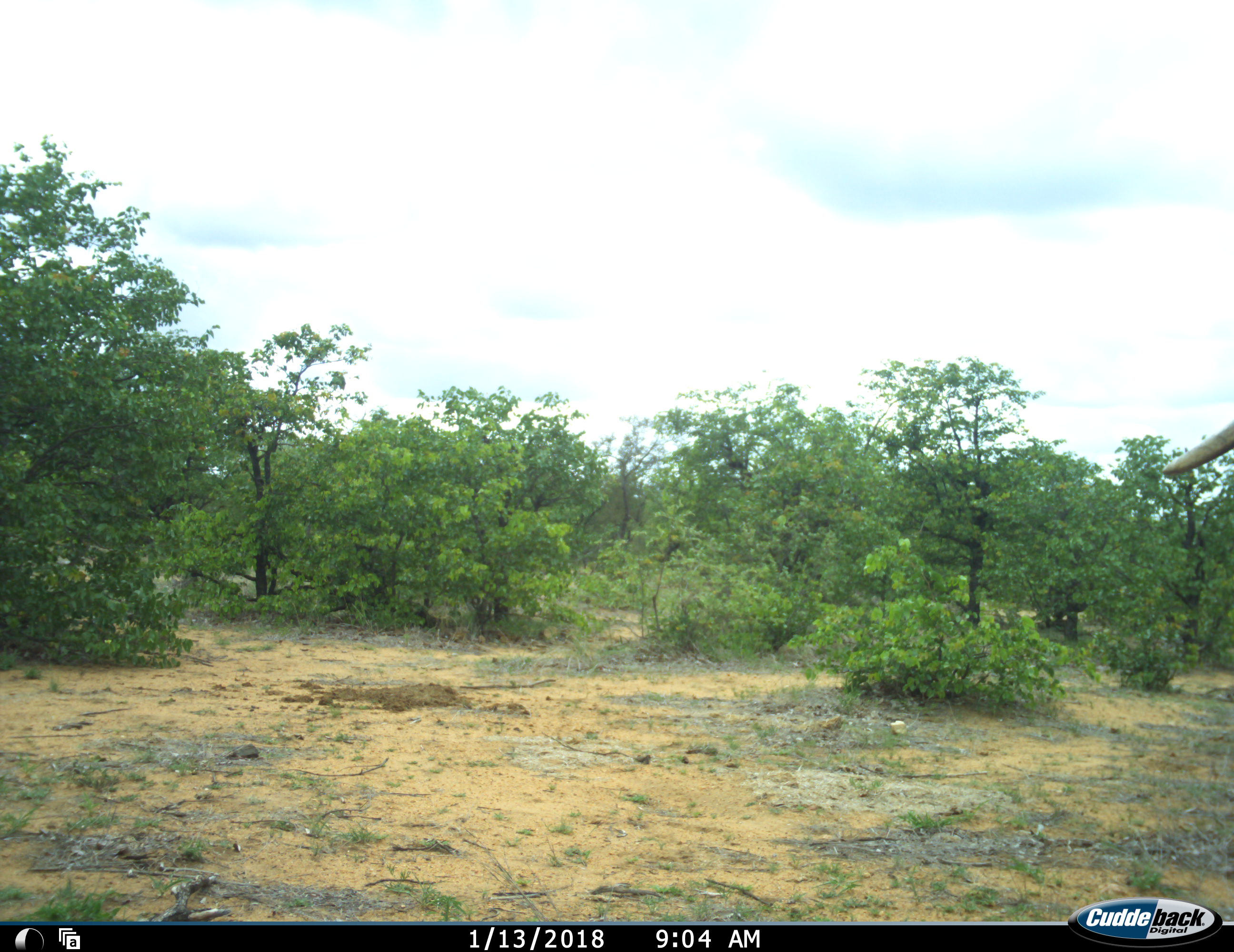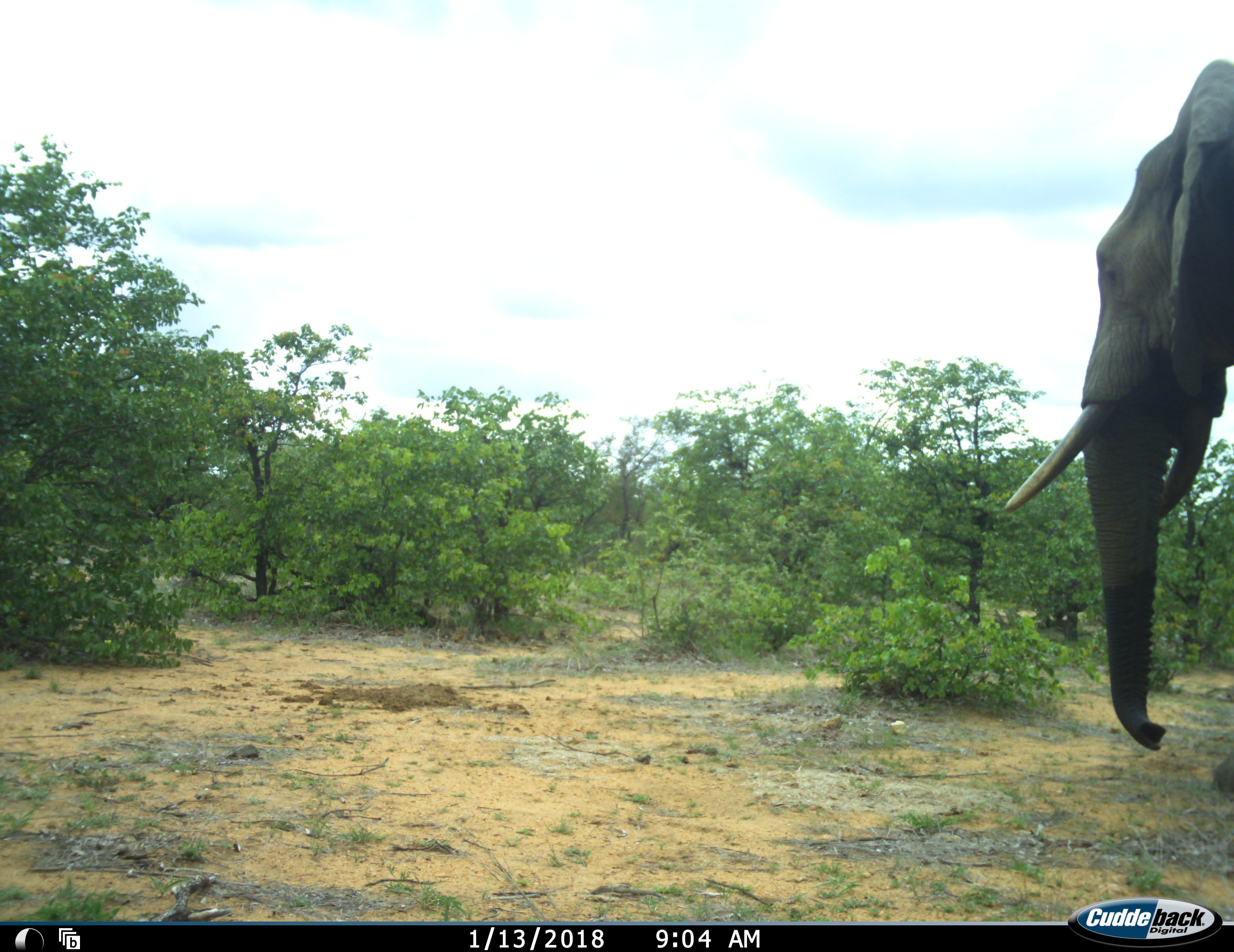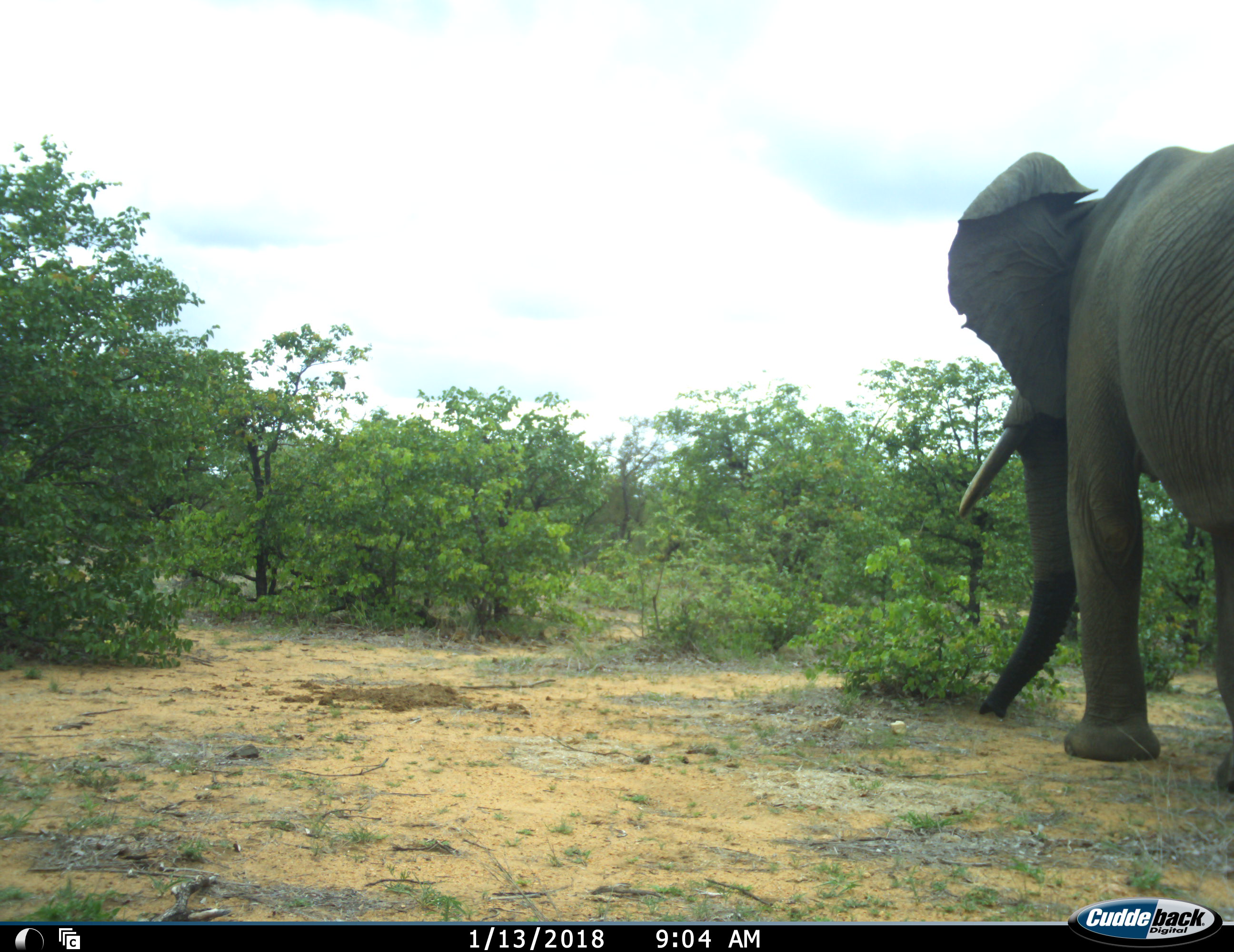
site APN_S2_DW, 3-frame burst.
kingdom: Animalia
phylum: Chordata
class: Mammalia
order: Proboscidea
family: Elephantidae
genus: Loxodonta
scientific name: Loxodonta africana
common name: african bush elephant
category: elephant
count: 1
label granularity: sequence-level